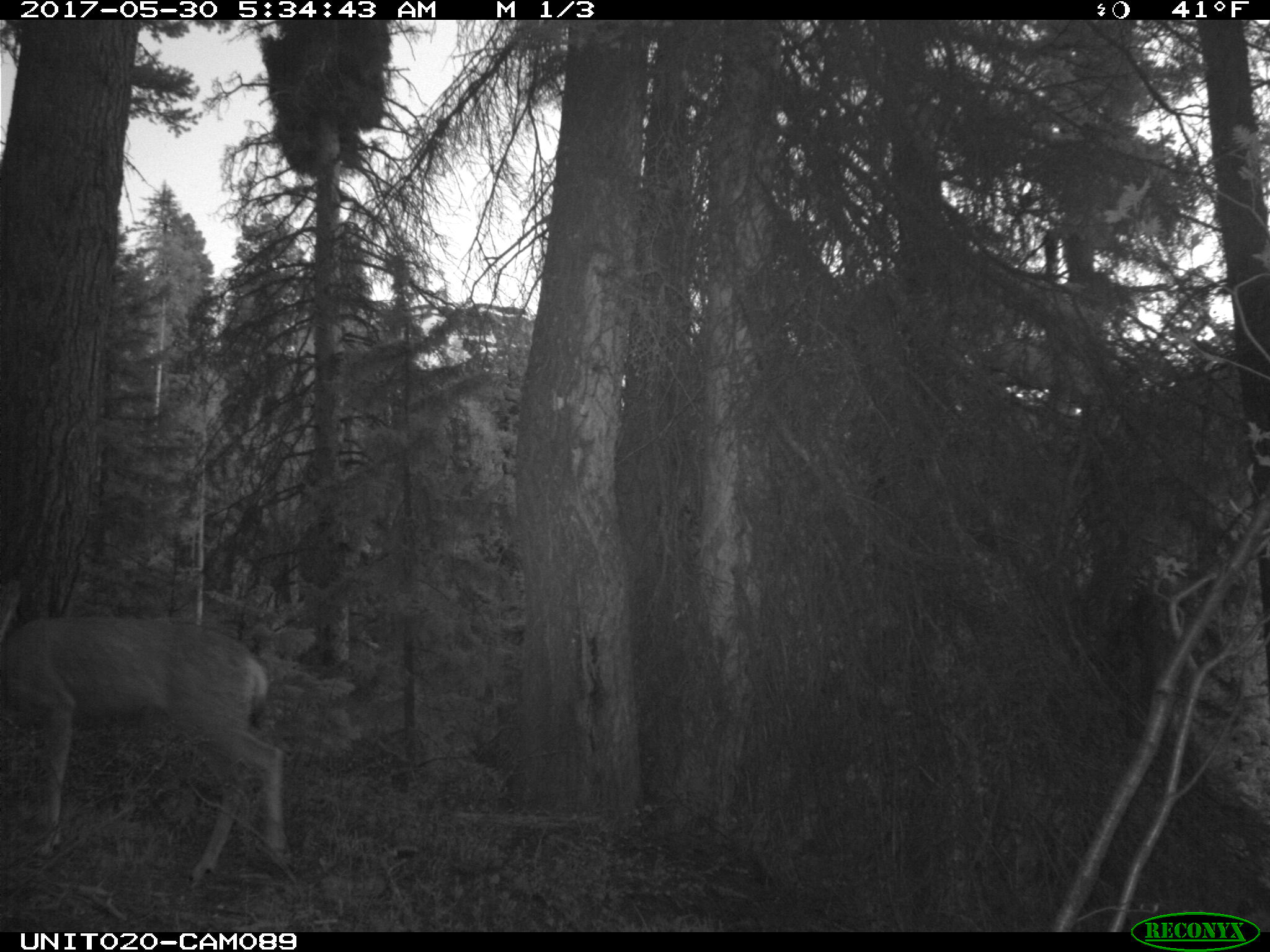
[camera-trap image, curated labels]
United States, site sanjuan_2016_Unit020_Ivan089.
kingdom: Animalia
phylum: Chordata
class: Mammalia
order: Artiodactyla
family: Cervidae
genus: Odocoileus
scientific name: Odocoileus hemionus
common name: mule deer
Odocoileus hemionus (mule deer).